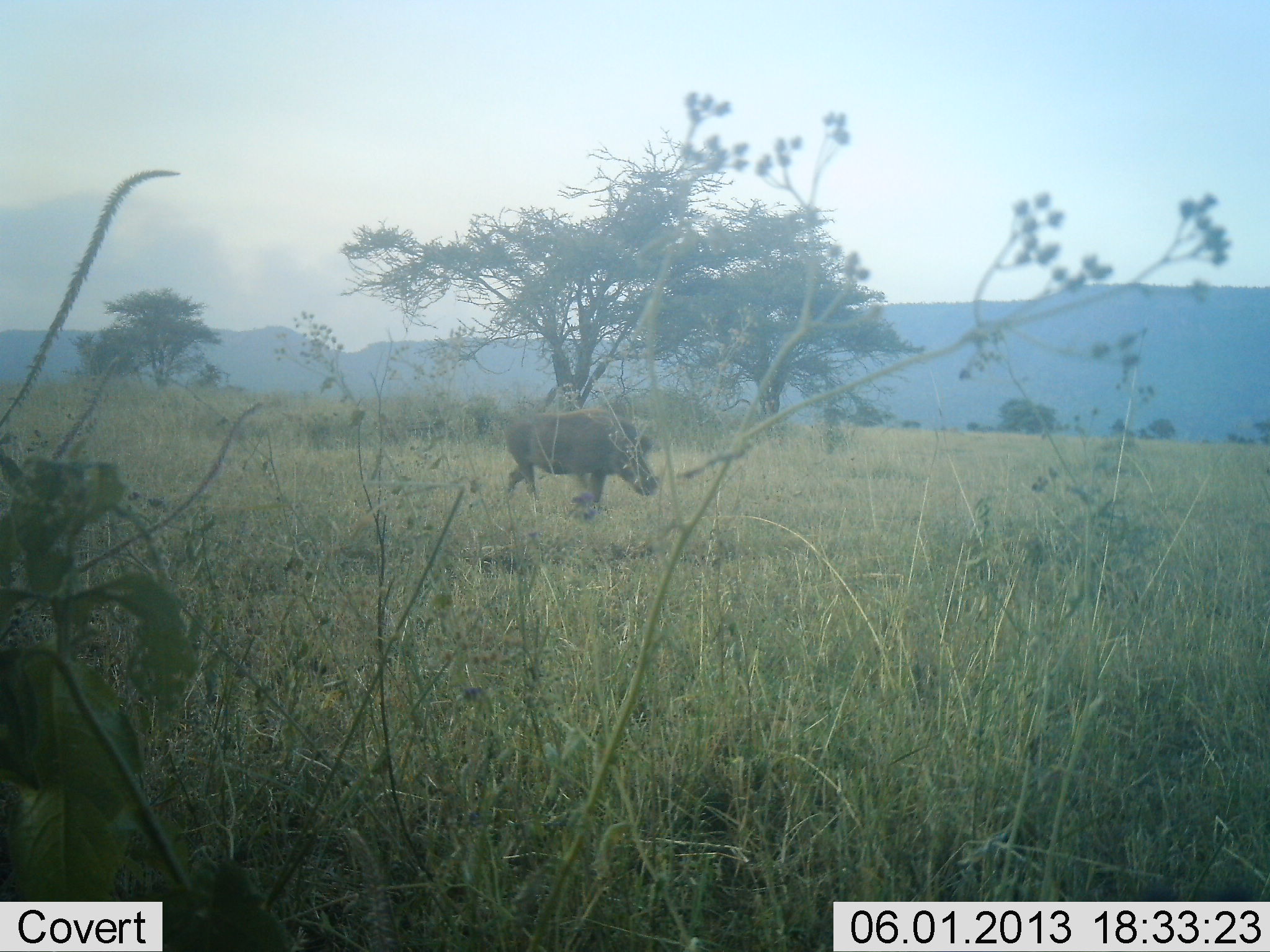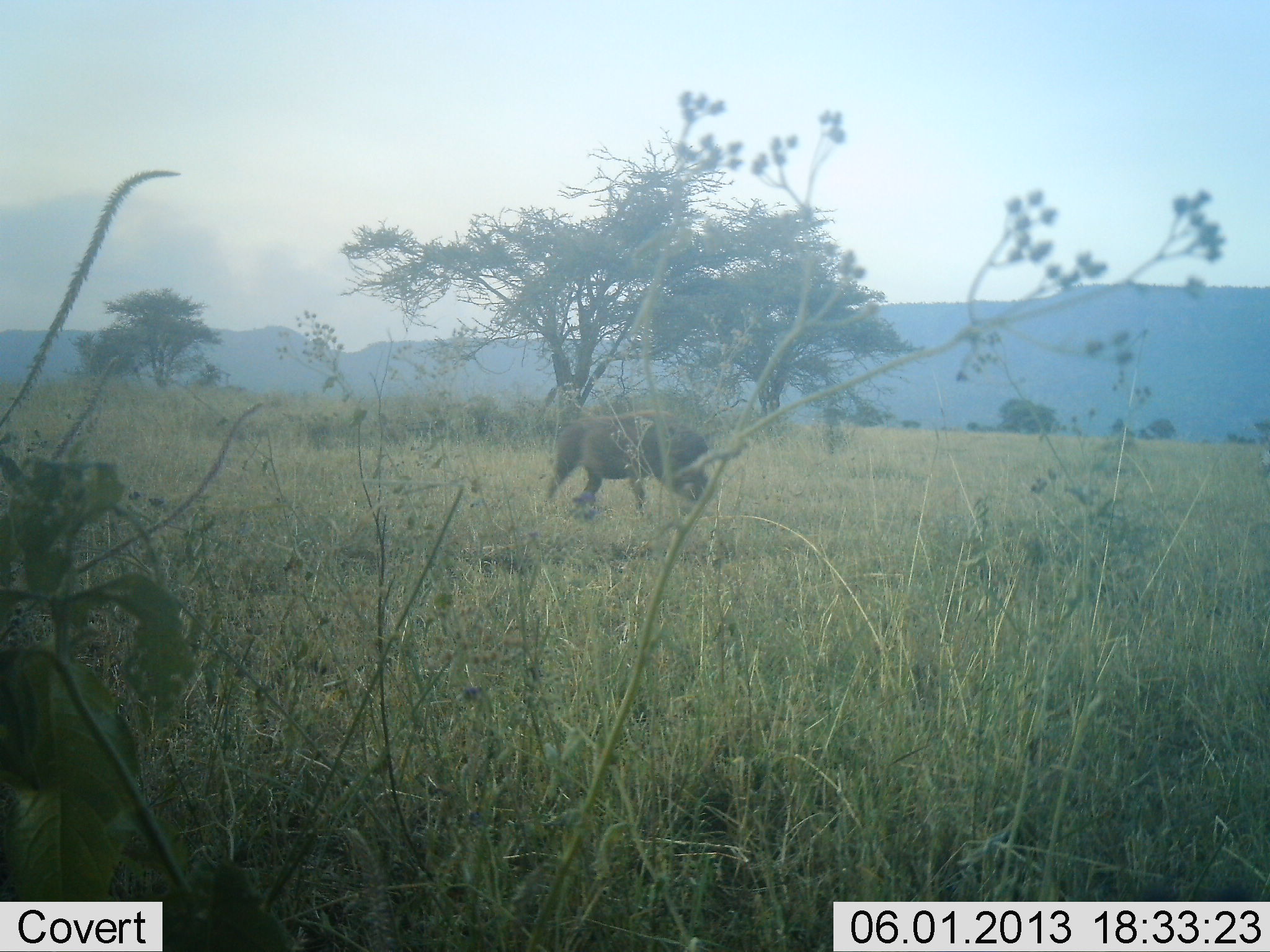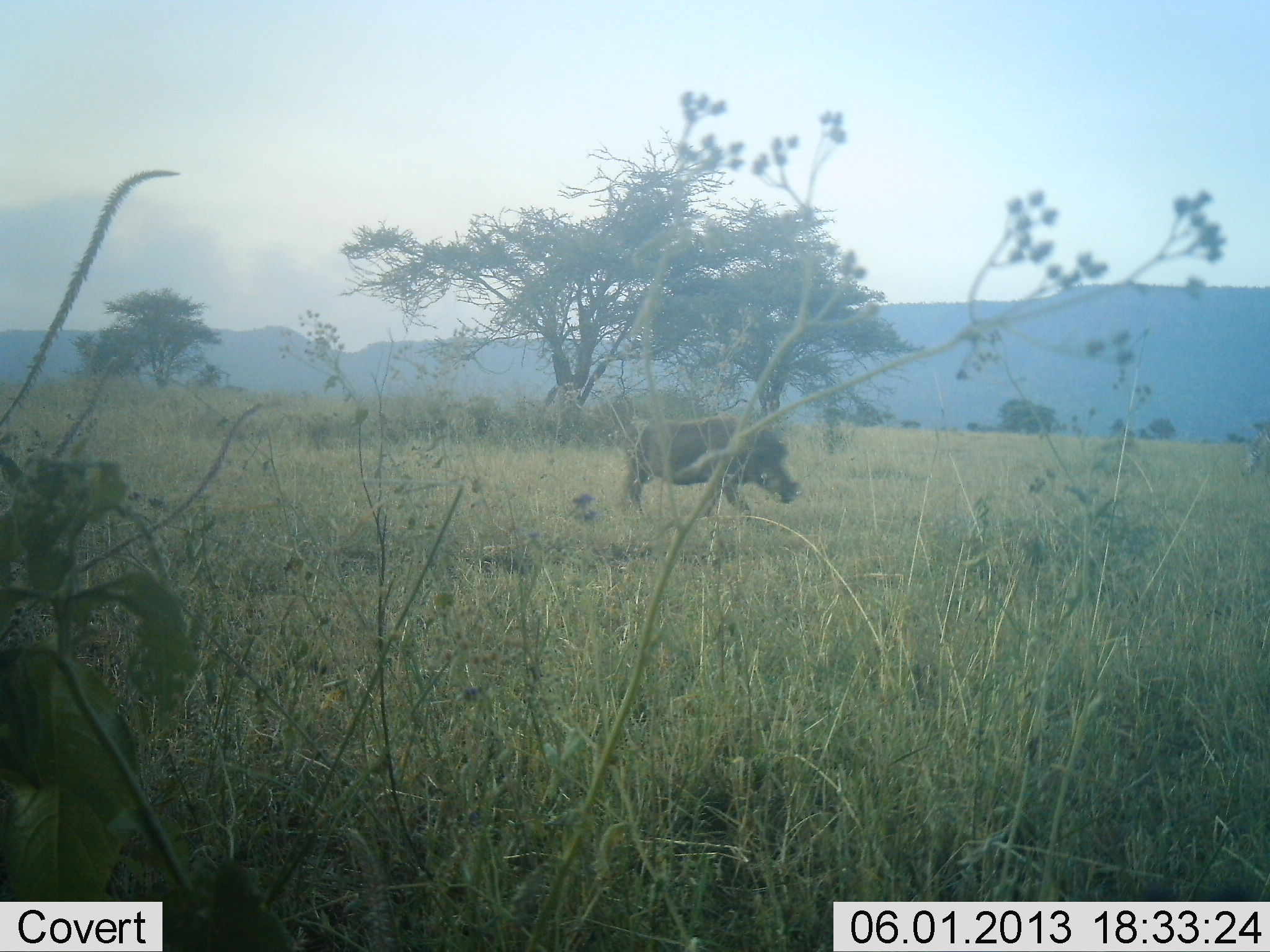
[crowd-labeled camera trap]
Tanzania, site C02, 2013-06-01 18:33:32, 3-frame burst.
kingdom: Animalia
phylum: Chordata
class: Mammalia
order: Artiodactyla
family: Suidae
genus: Phacochoerus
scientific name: Phacochoerus africanus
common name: warthog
Warthog (Phacochoerus africanus), count 1. Behavior (volunteer vote fractions): standing 0%, resting 0%, moving 100%, interacting 0%. Young present (vote fraction): 0%. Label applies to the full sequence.